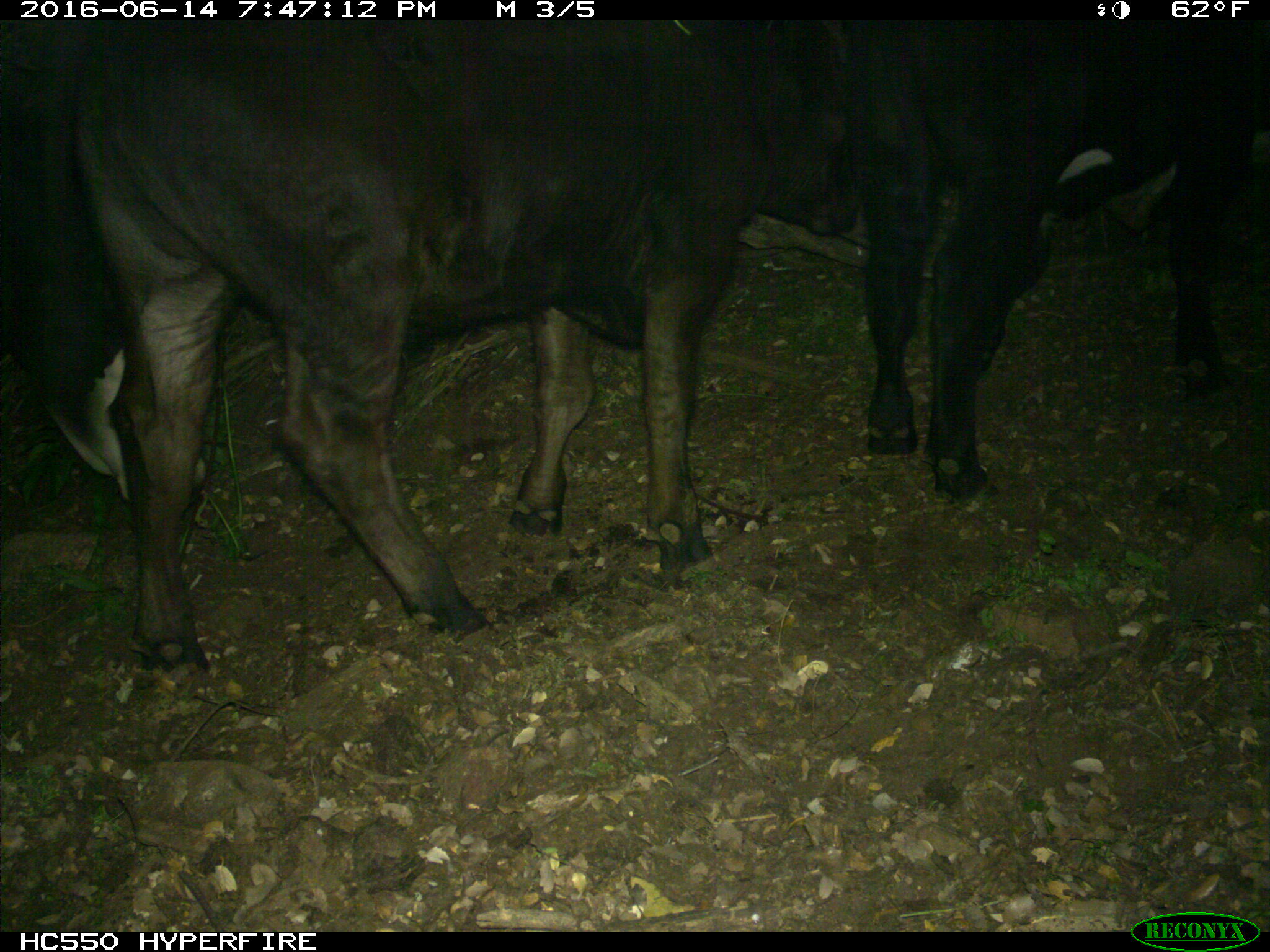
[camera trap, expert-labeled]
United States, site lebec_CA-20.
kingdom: Animalia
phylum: Chordata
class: Mammalia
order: Artiodactyla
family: Bovidae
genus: Bos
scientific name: Bos taurus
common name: domestic cow